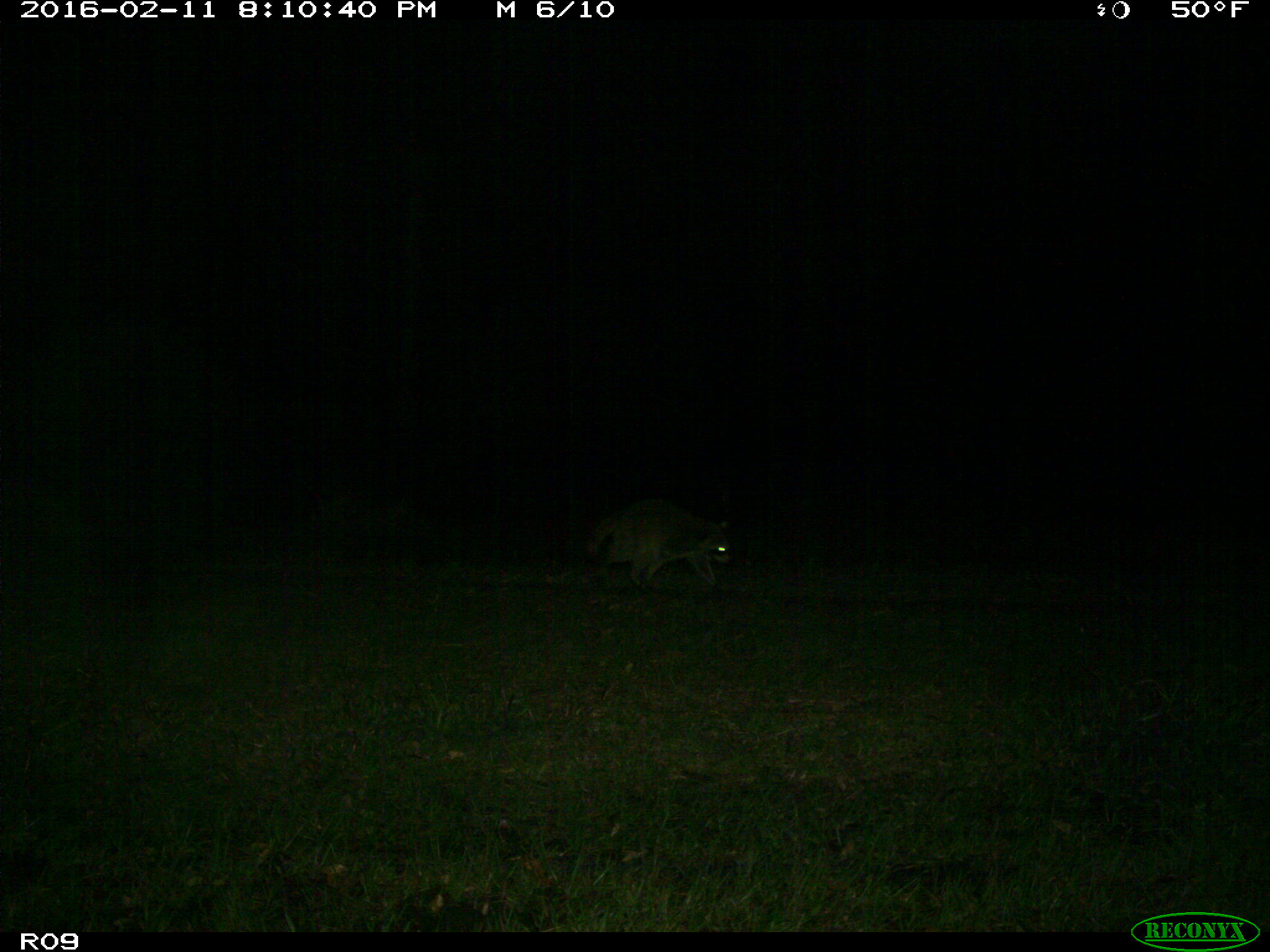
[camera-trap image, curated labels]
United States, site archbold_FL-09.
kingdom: Animalia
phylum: Chordata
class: Mammalia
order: Carnivora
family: Procyonidae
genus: Procyon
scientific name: Procyon lotor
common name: common raccoon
Procyon lotor (common raccoon).